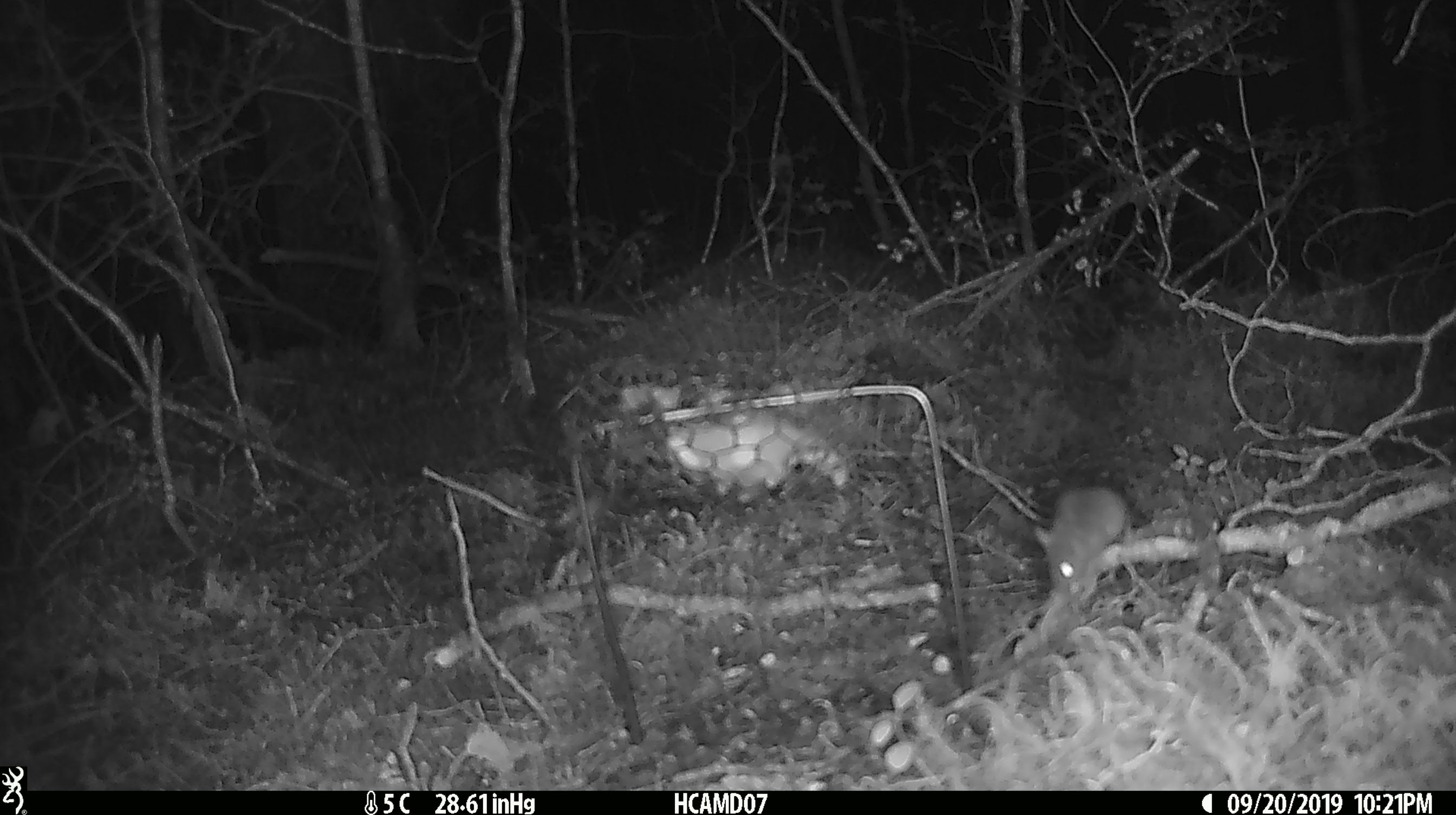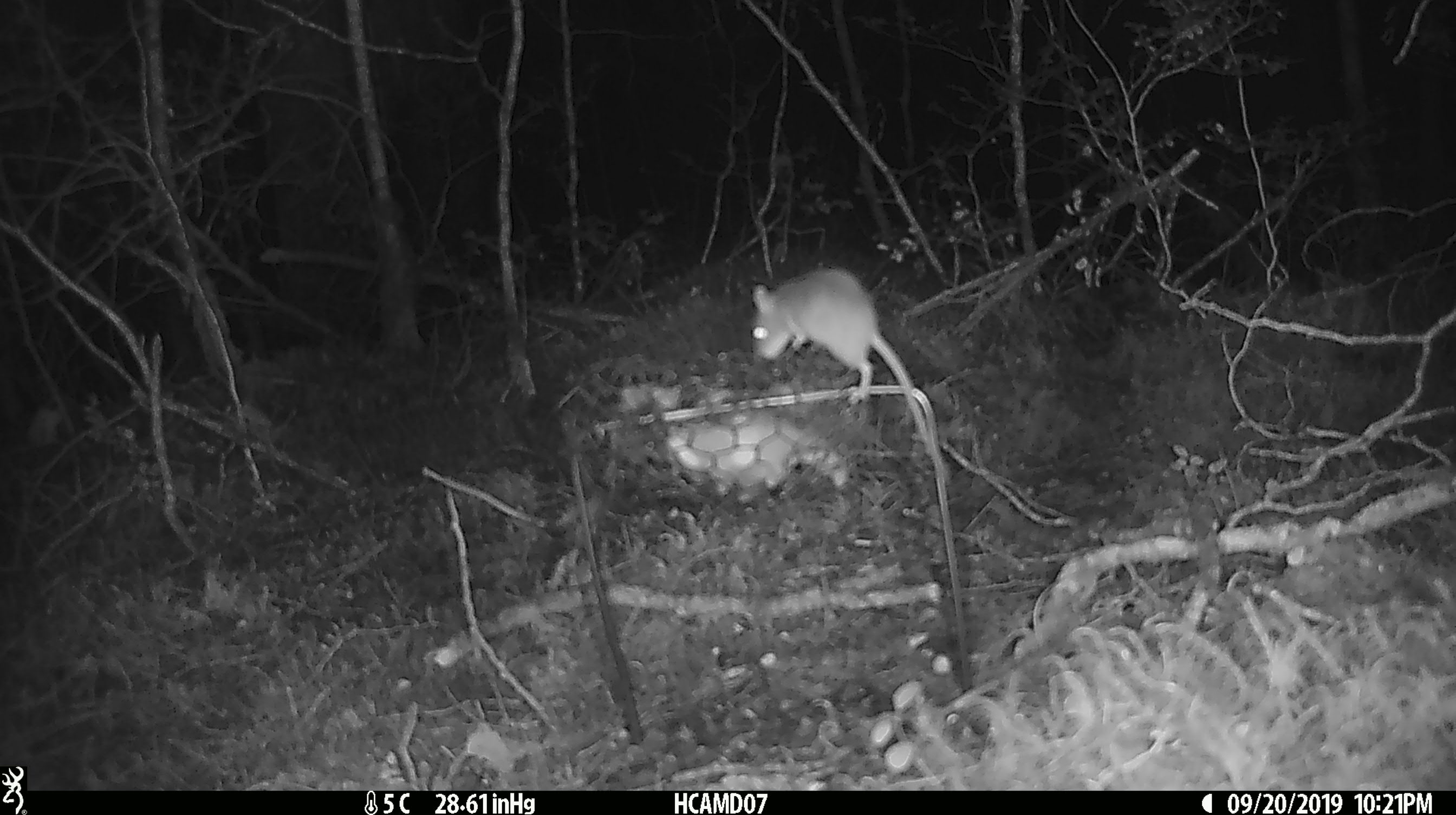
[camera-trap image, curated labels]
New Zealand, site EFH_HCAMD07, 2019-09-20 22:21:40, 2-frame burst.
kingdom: Animalia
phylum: Chordata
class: Mammalia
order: Rodentia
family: Muridae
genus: Mus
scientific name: Mus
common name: mouse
Mouse (Mus).